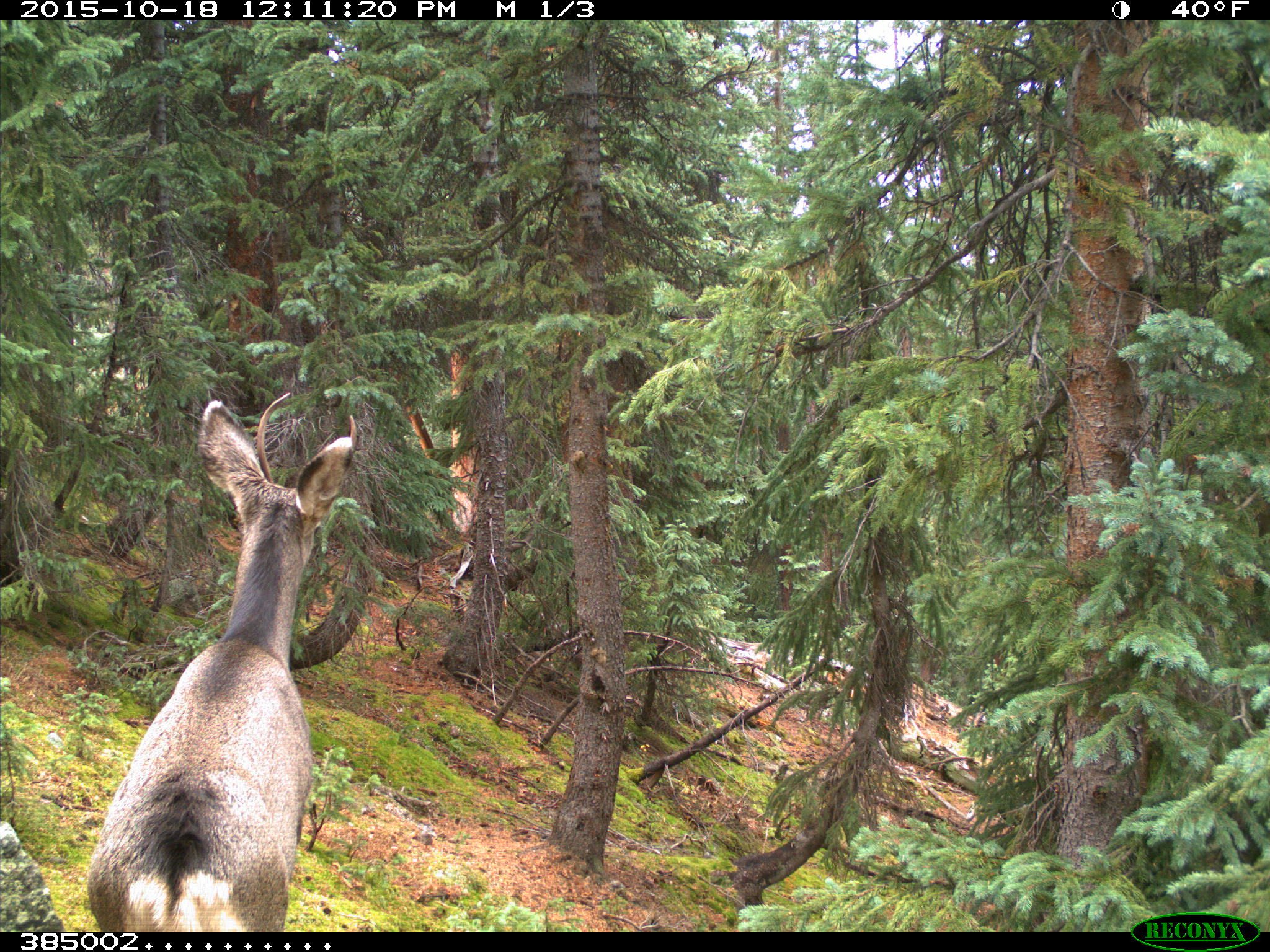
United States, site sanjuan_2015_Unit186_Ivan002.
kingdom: Animalia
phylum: Chordata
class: Mammalia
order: Artiodactyla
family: Cervidae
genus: Odocoileus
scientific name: Odocoileus hemionus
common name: mule deer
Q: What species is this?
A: Odocoileus hemionus (mule deer).